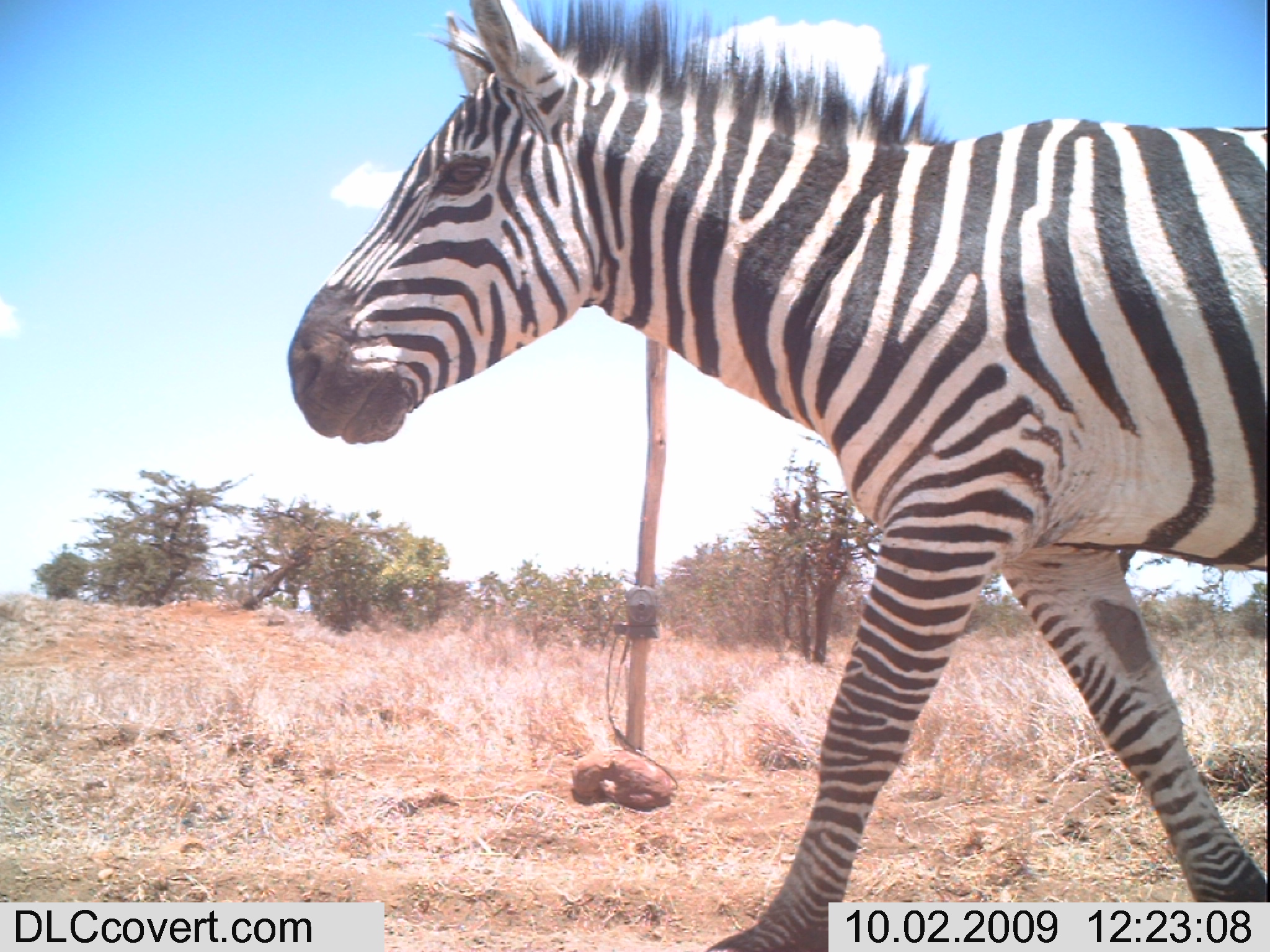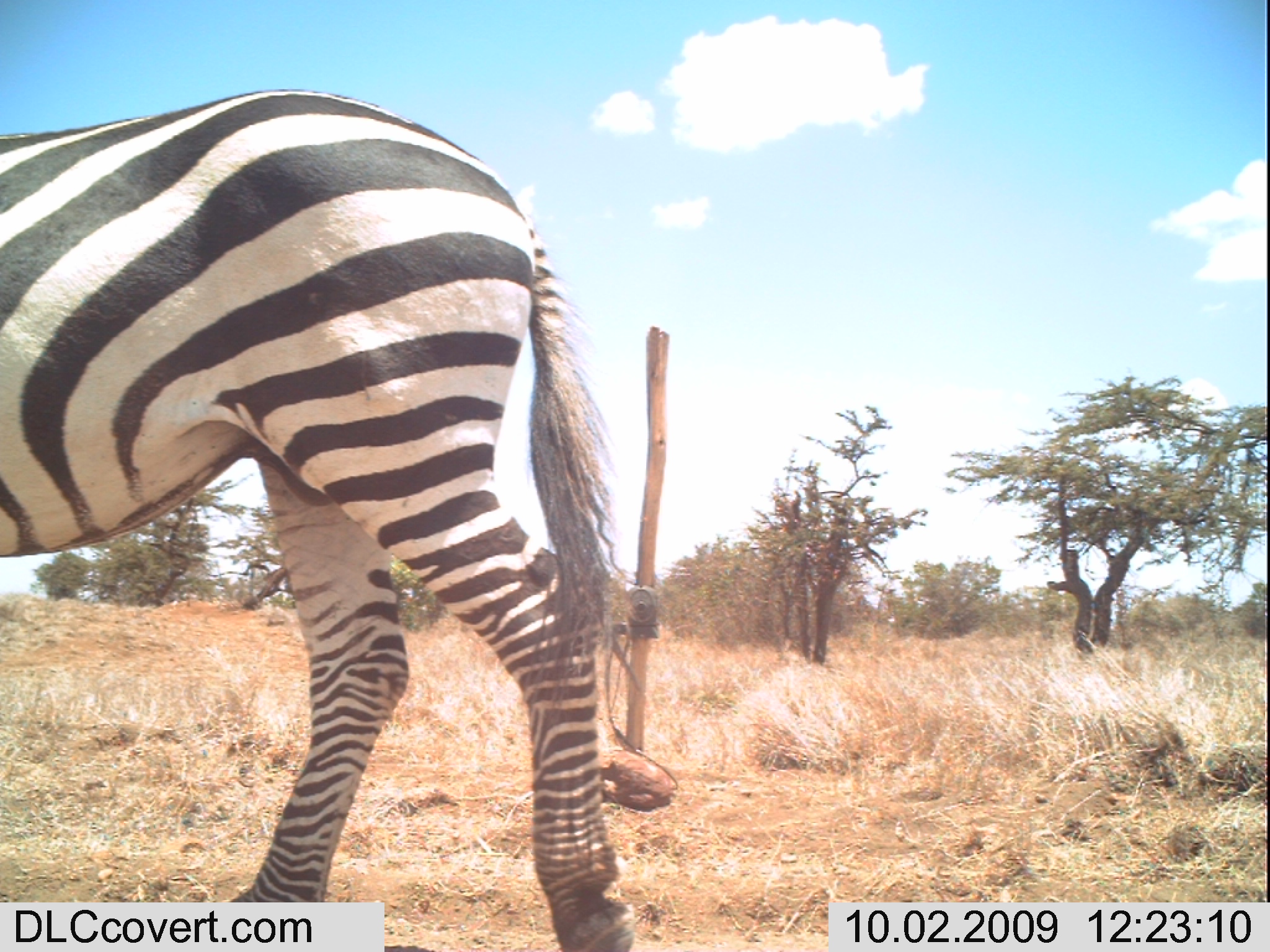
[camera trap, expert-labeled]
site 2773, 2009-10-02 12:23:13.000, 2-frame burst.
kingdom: Animalia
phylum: Chordata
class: Mammalia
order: Perissodactyla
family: Equidae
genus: Equus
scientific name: Equus quagga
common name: plains zebra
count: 1